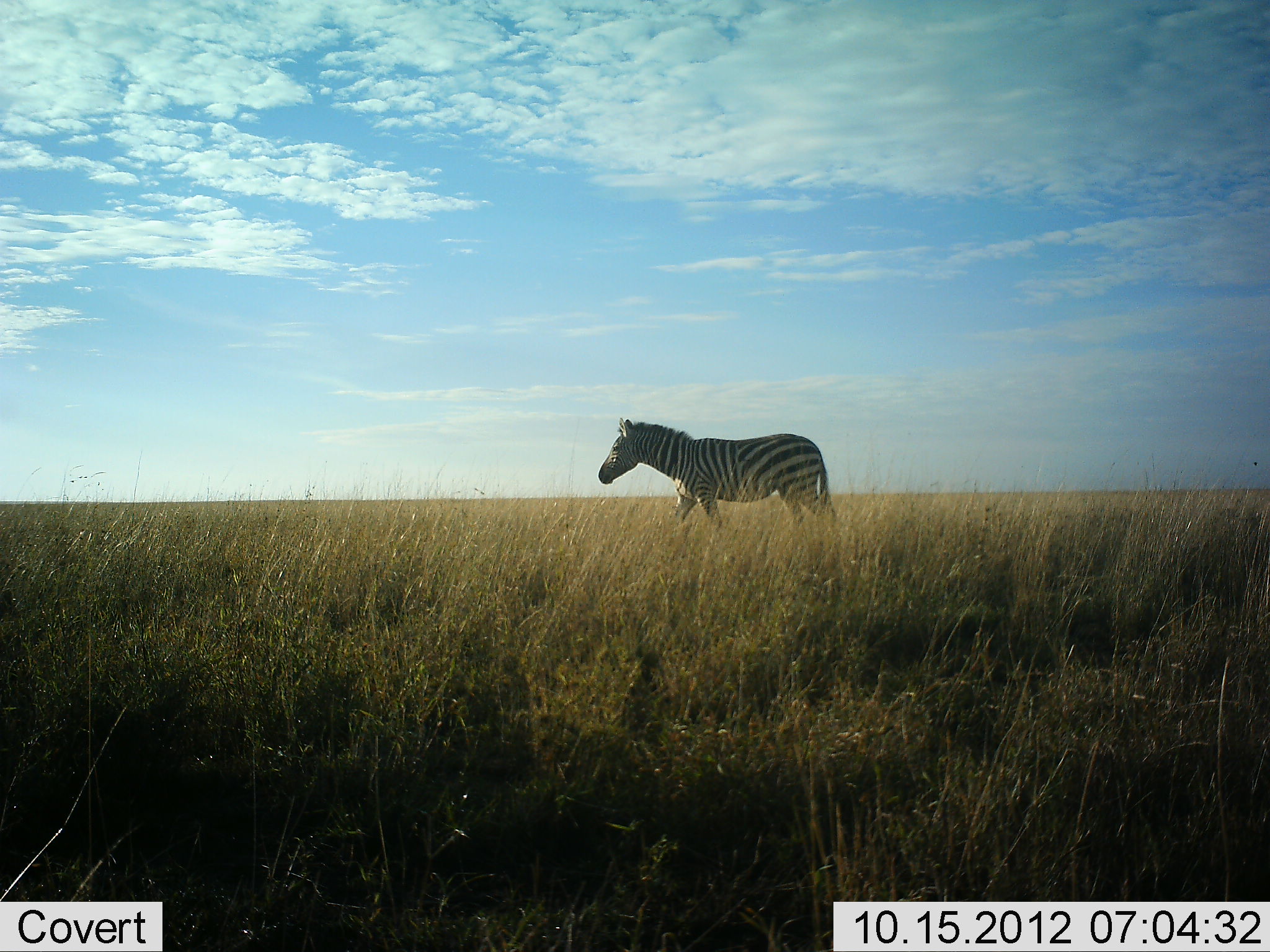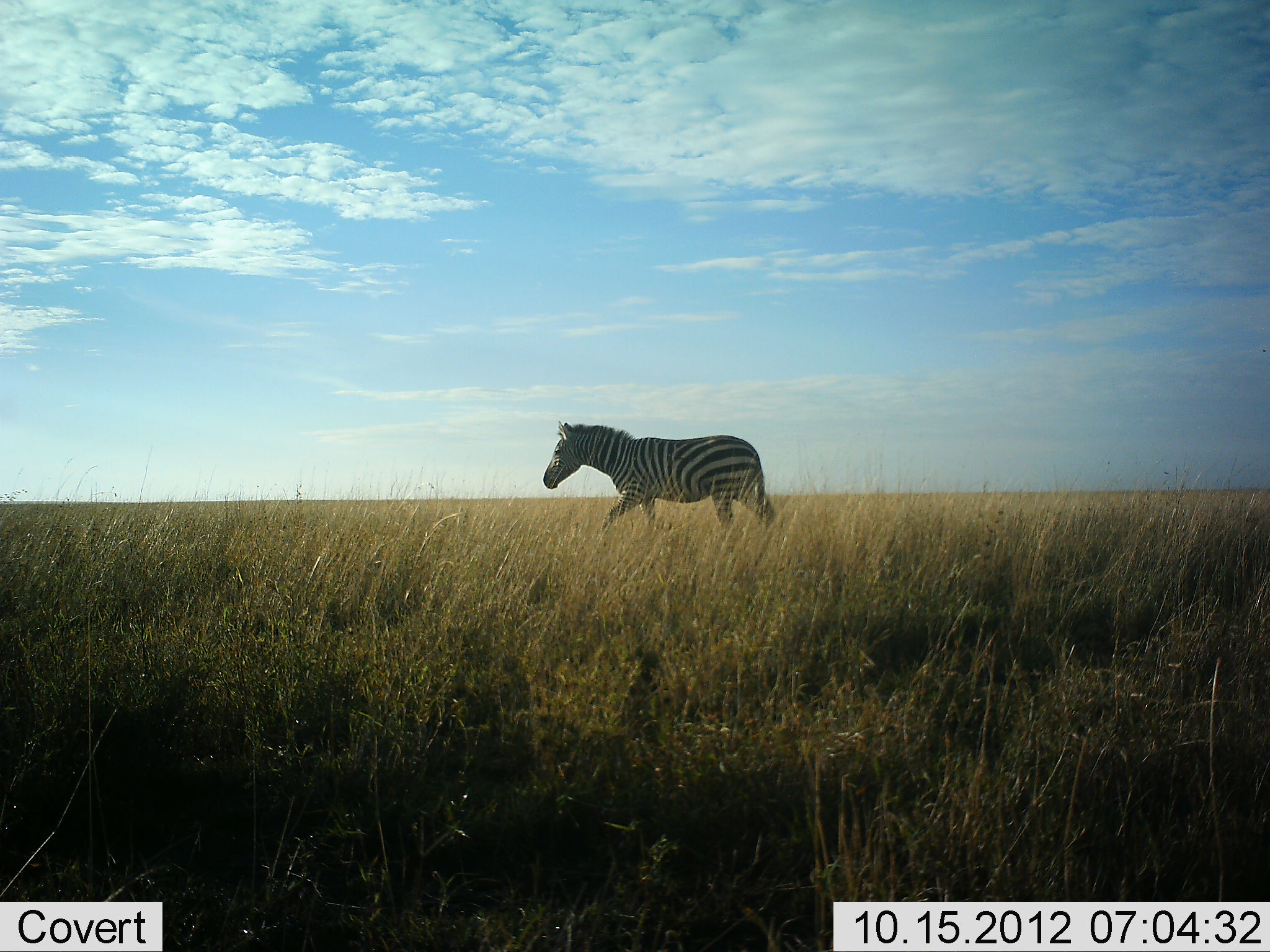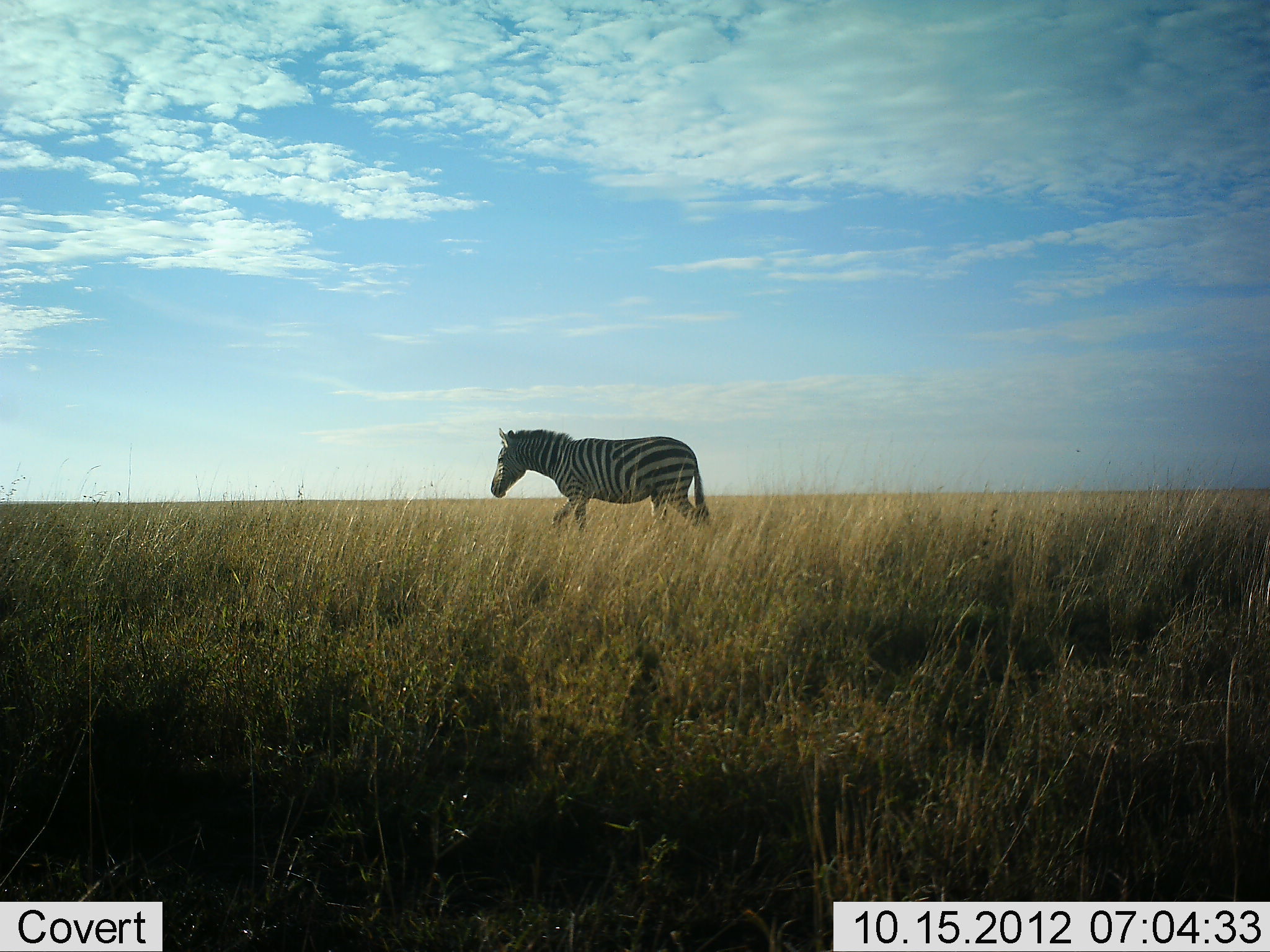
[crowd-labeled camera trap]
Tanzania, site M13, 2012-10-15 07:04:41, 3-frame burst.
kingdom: Animalia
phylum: Chordata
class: Mammalia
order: Perissodactyla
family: Equidae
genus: Equus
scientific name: Equus quagga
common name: plains zebra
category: zebra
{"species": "zebra (plains zebra) (Equus quagga)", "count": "1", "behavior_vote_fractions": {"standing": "10%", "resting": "0%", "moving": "90%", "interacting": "0%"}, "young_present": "0%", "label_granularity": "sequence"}